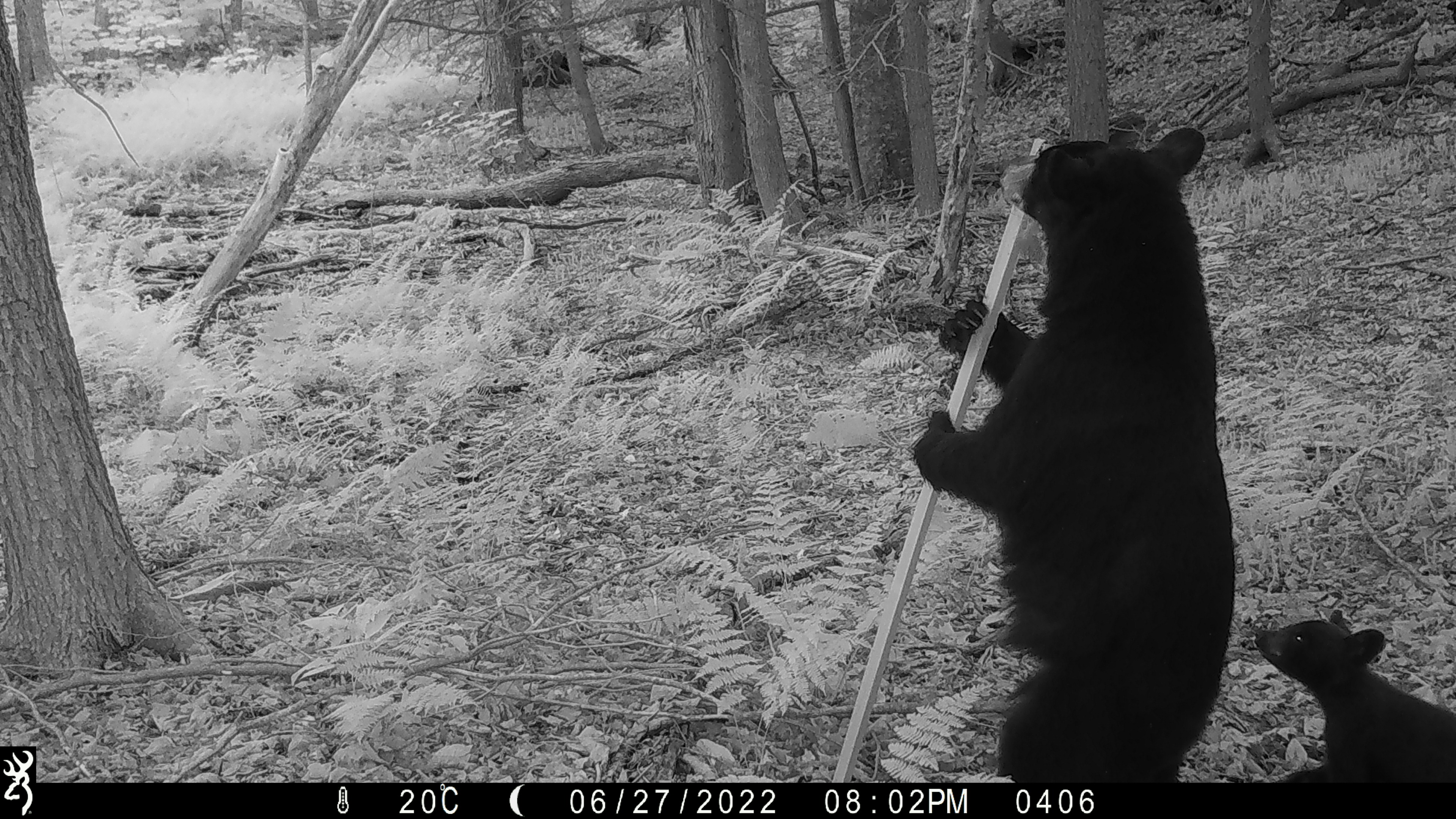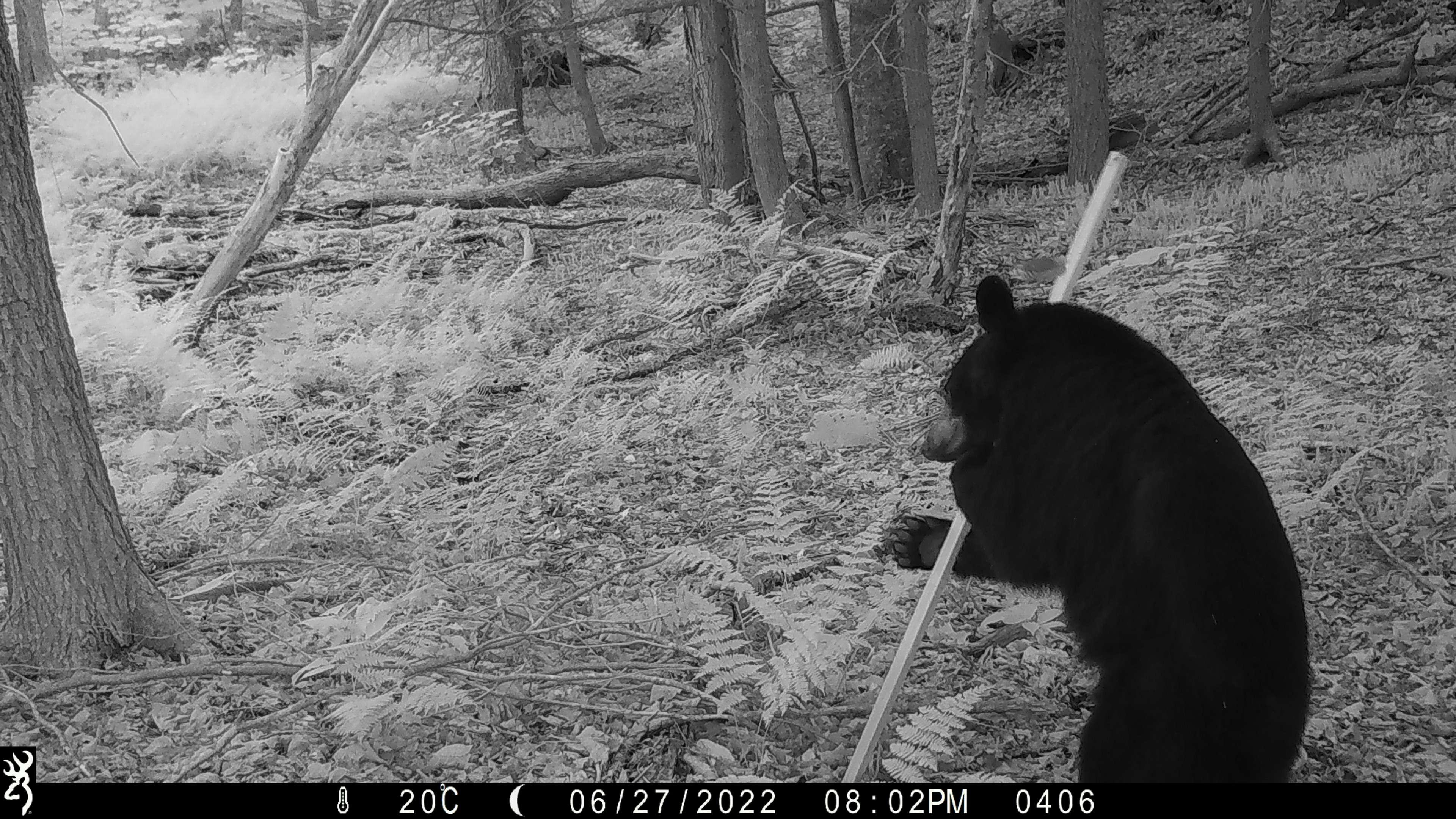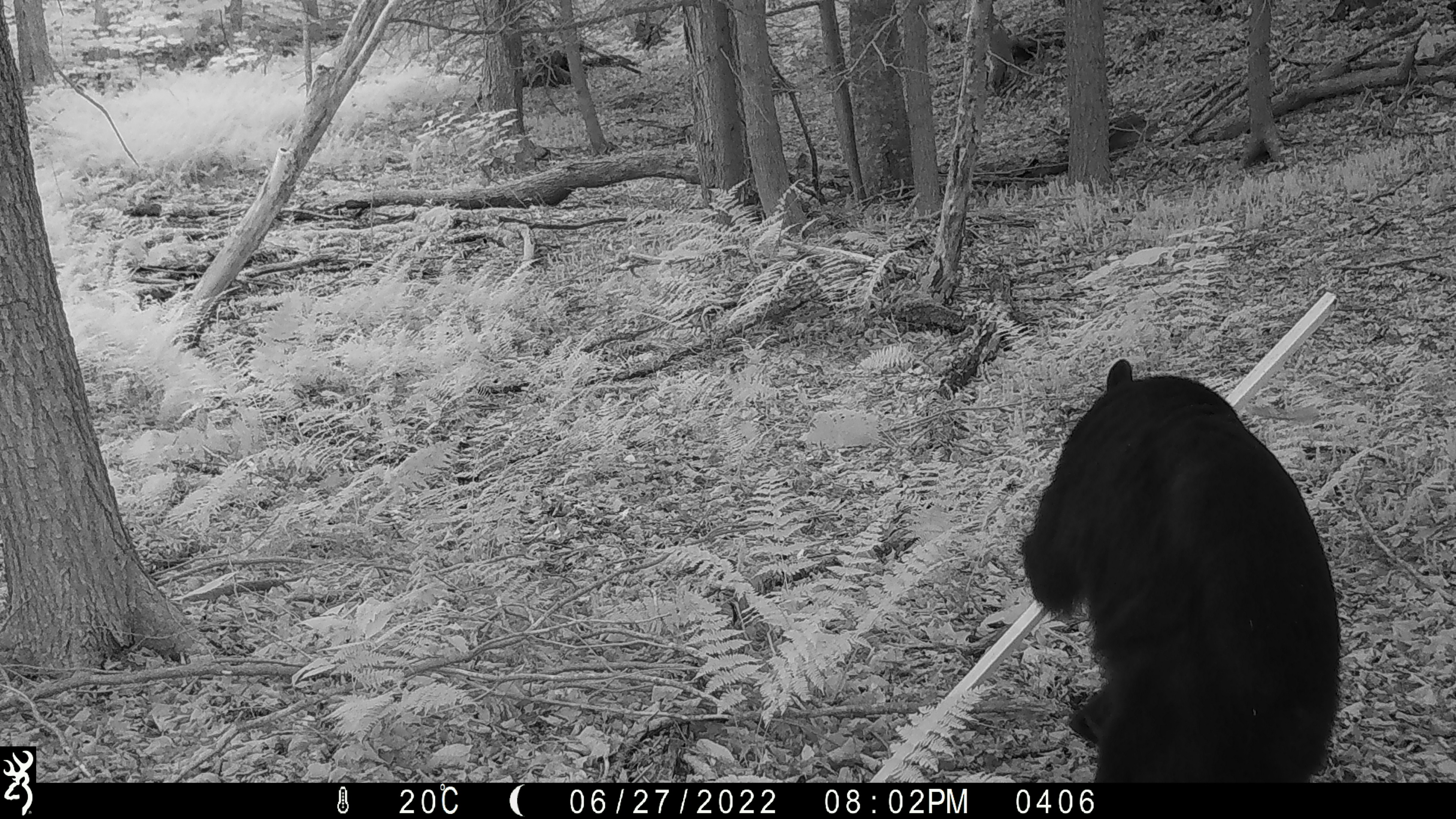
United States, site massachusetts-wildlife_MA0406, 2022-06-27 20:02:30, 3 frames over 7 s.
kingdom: Animalia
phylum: Chordata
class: Mammalia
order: Carnivora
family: Ursidae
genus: Ursus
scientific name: Ursus americanus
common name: black bear